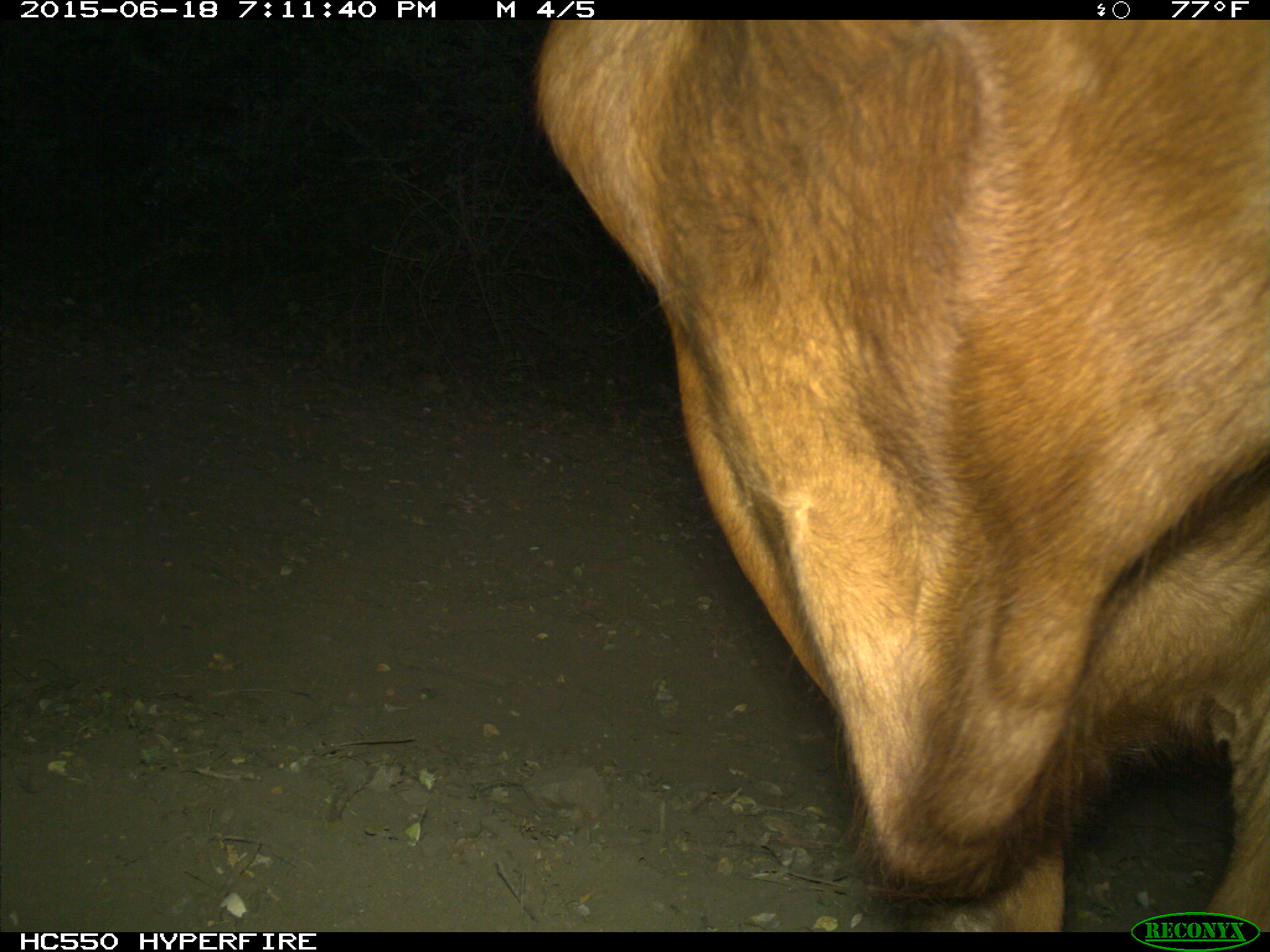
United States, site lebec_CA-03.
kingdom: Animalia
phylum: Chordata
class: Mammalia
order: Artiodactyla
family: Bovidae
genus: Bos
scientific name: Bos taurus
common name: domestic cow